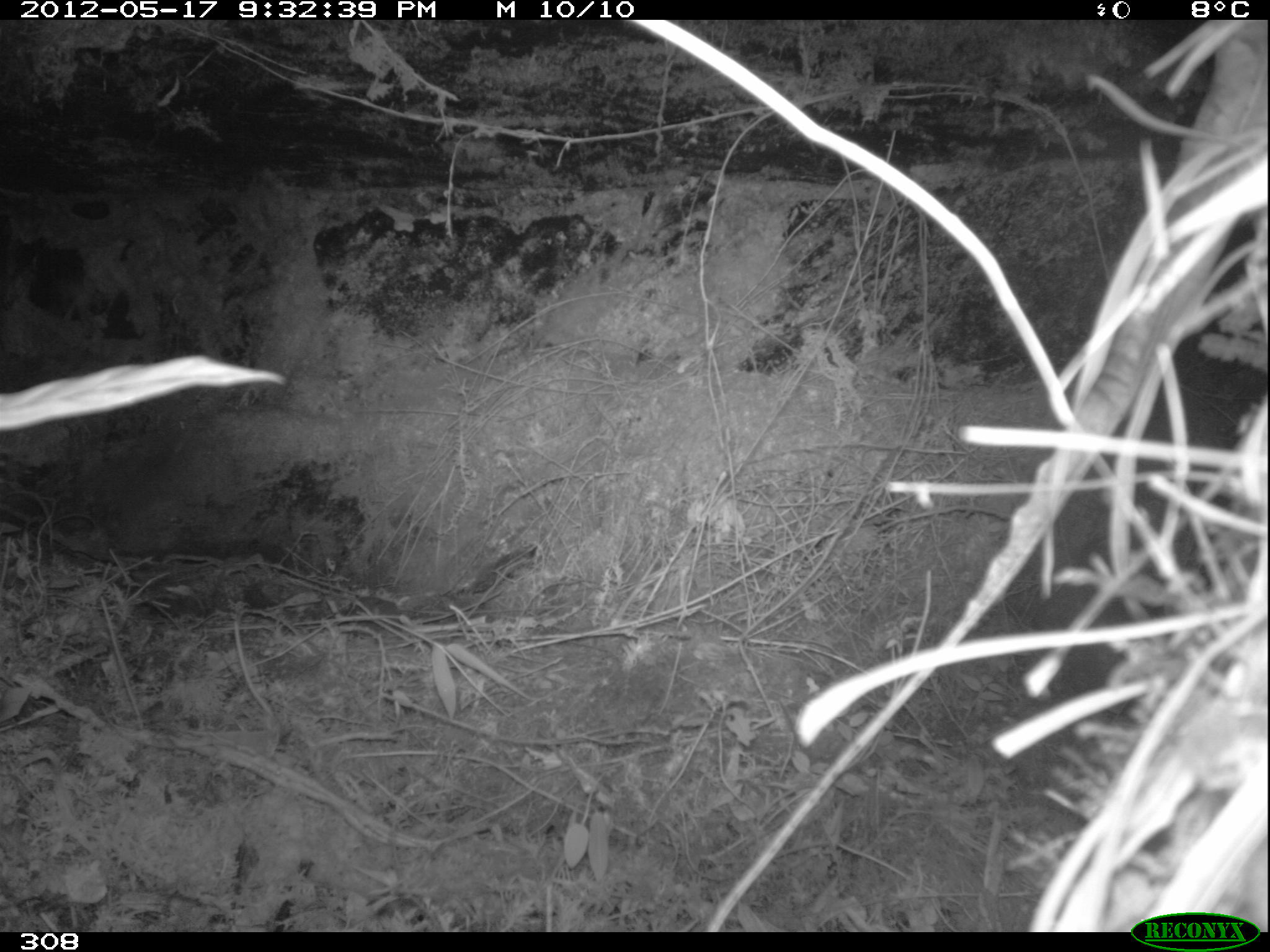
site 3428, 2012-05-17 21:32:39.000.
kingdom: Animalia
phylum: Chordata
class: Mammalia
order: Rodentia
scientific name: Rodentia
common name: rodents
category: unknown rodent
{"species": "unknown rodent (rodents) (Rodentia)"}